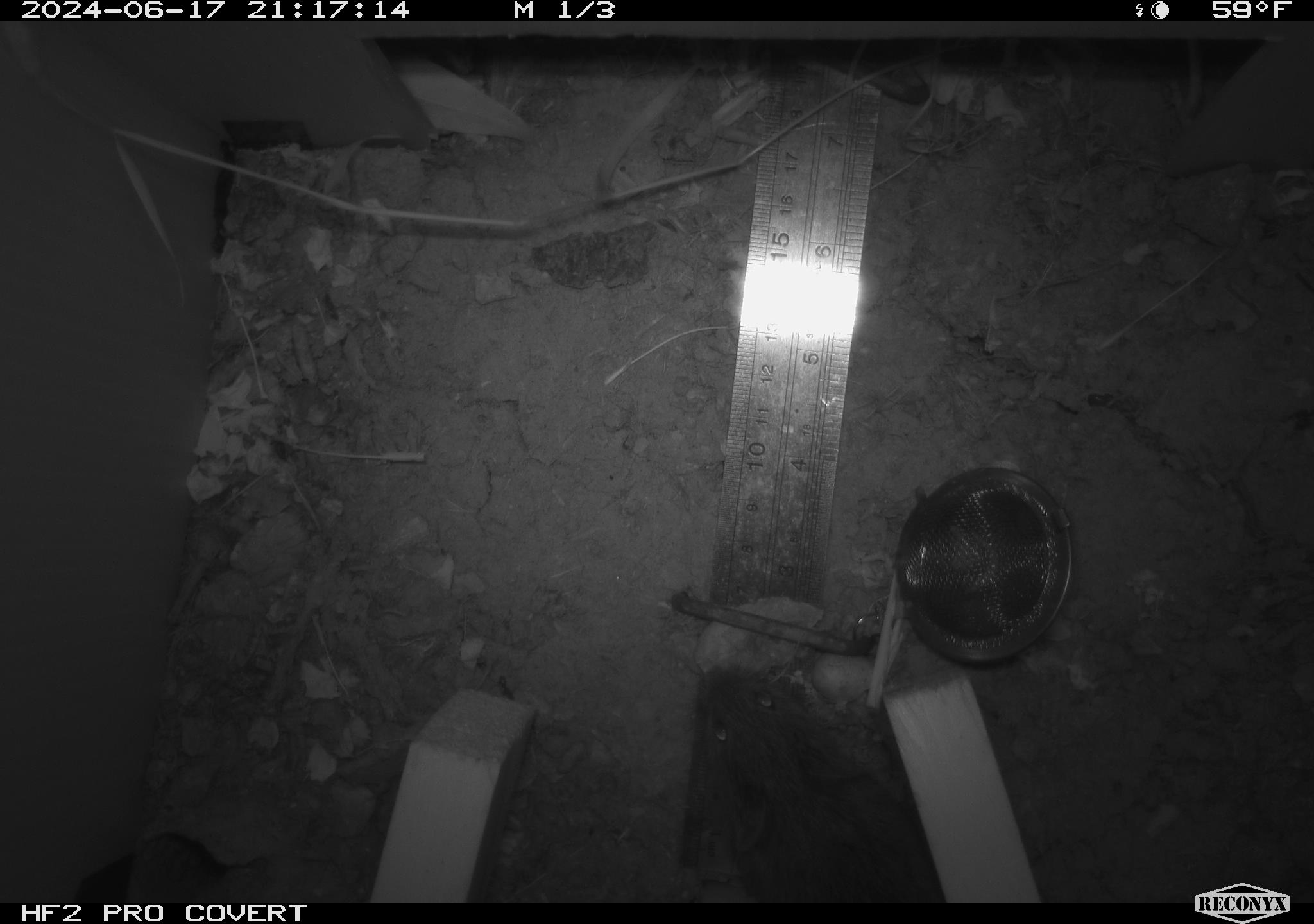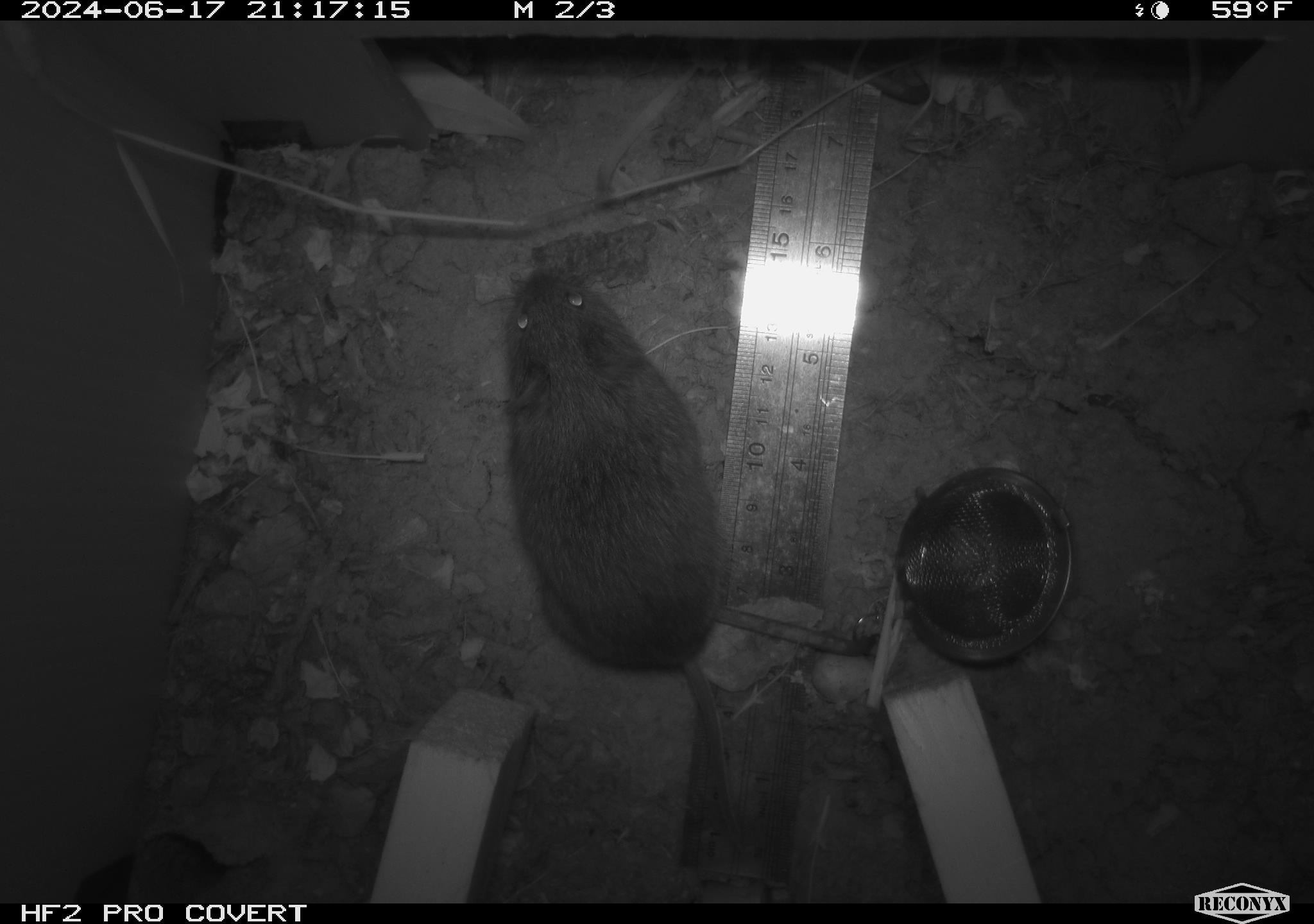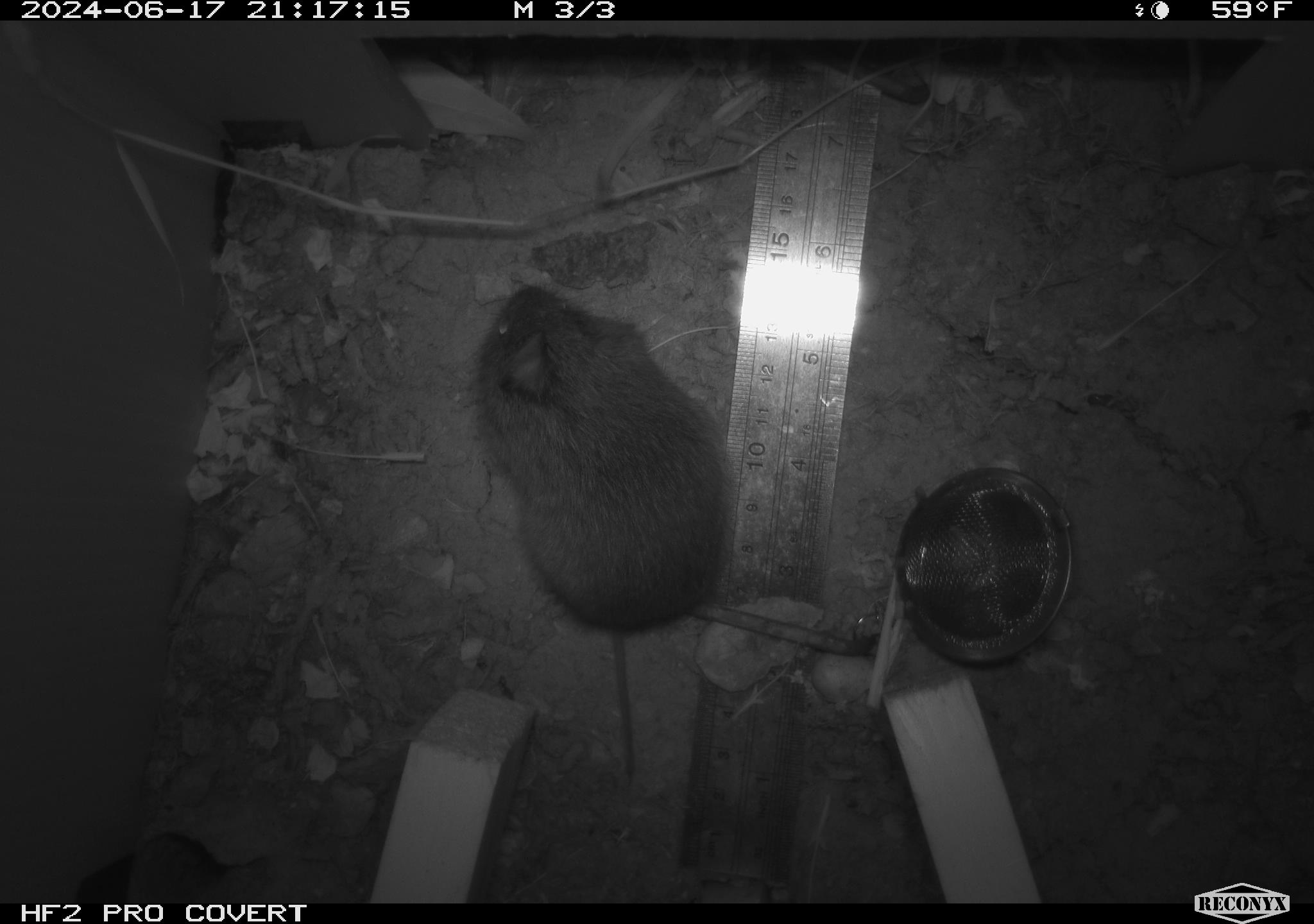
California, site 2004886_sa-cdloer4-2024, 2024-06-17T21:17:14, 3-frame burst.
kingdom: Animalia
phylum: Chordata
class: Mammalia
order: Rodentia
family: Cricetidae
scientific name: Arvicolinae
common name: voles, lemmings, and muskrats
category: arvicolinae subfamily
Arvicolinae subfamily (voles, lemmings, and muskrats) (Arvicolinae).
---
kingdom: Animalia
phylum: Chordata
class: Mammalia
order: Rodentia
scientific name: Rodentia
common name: rodent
Rodent (Rodentia).